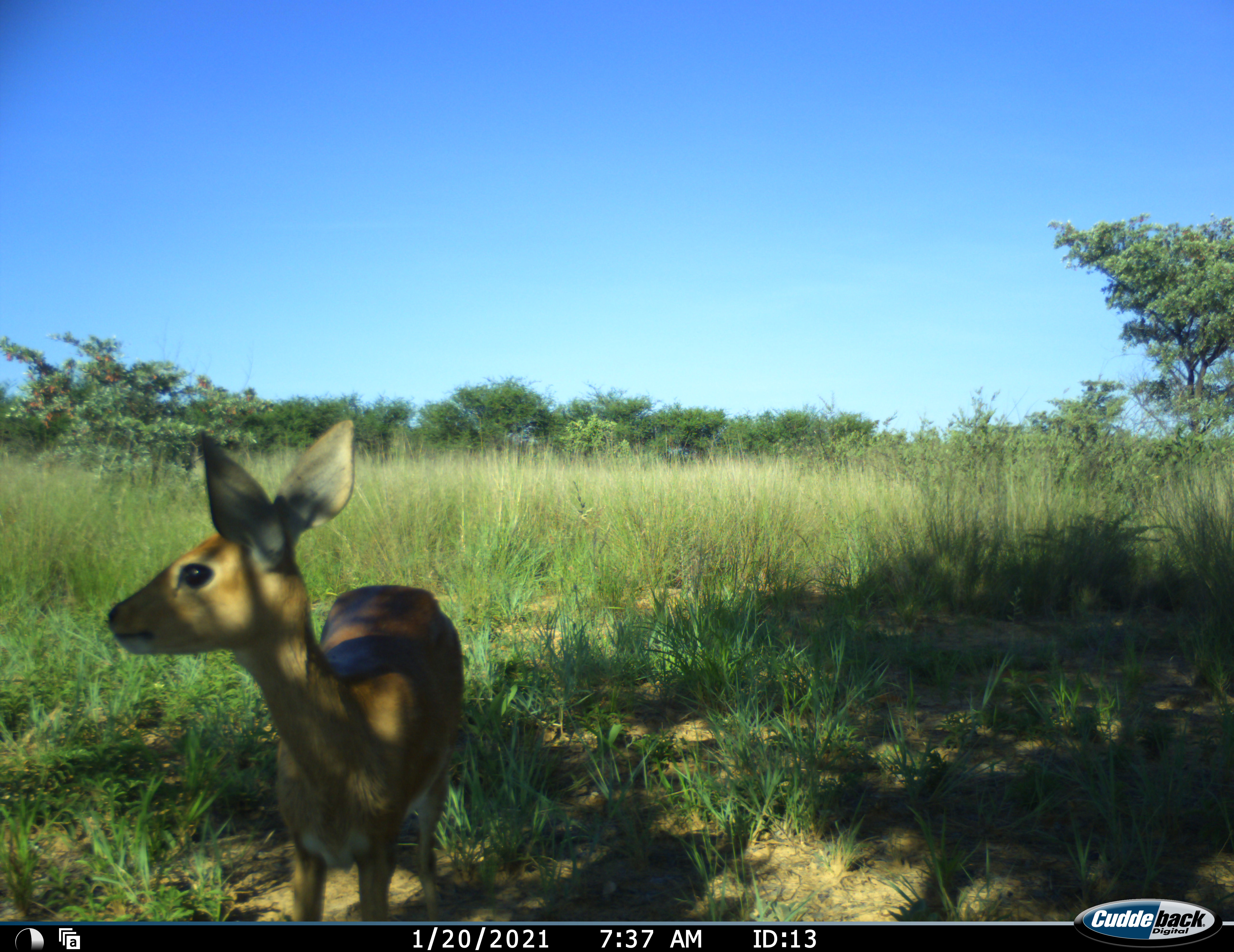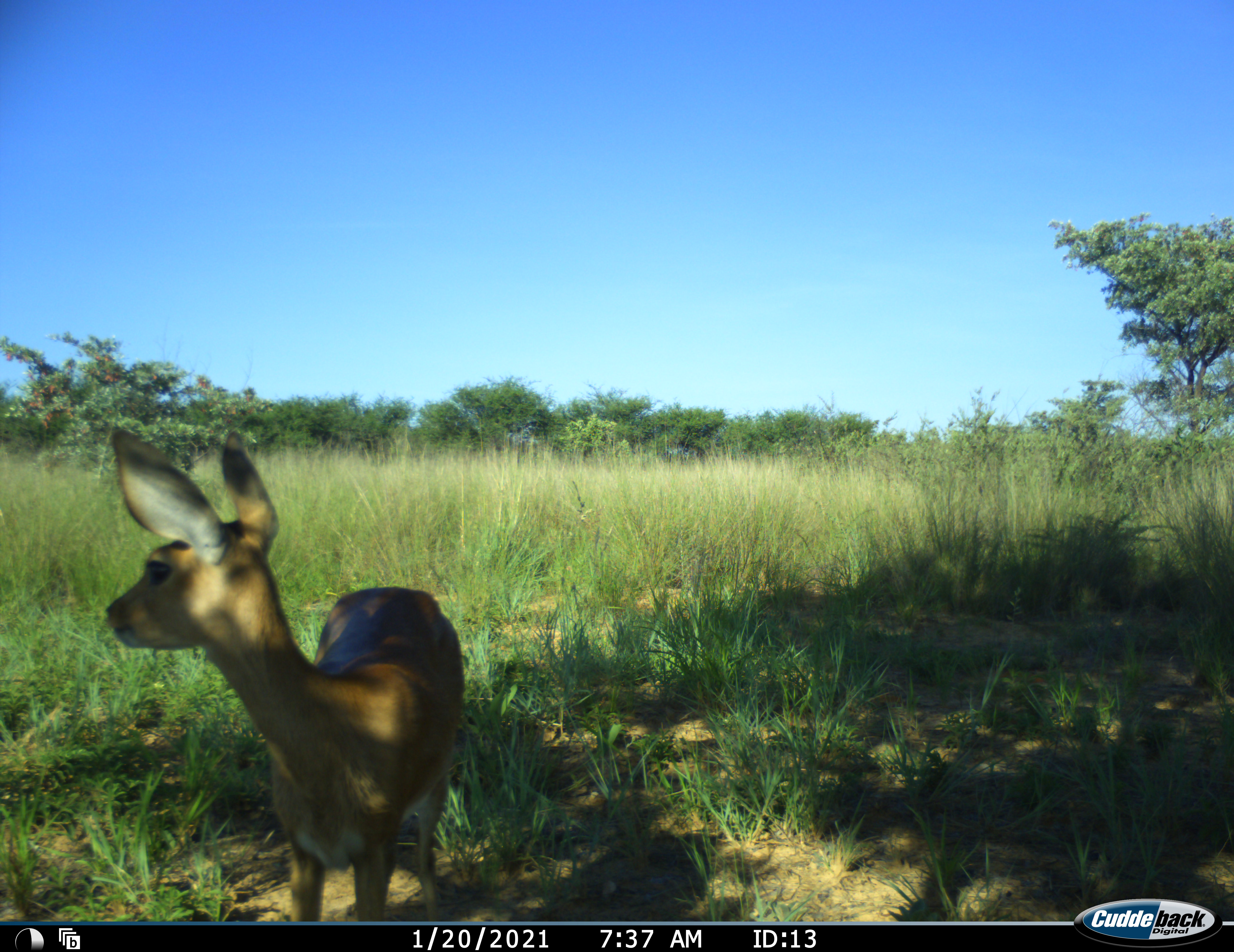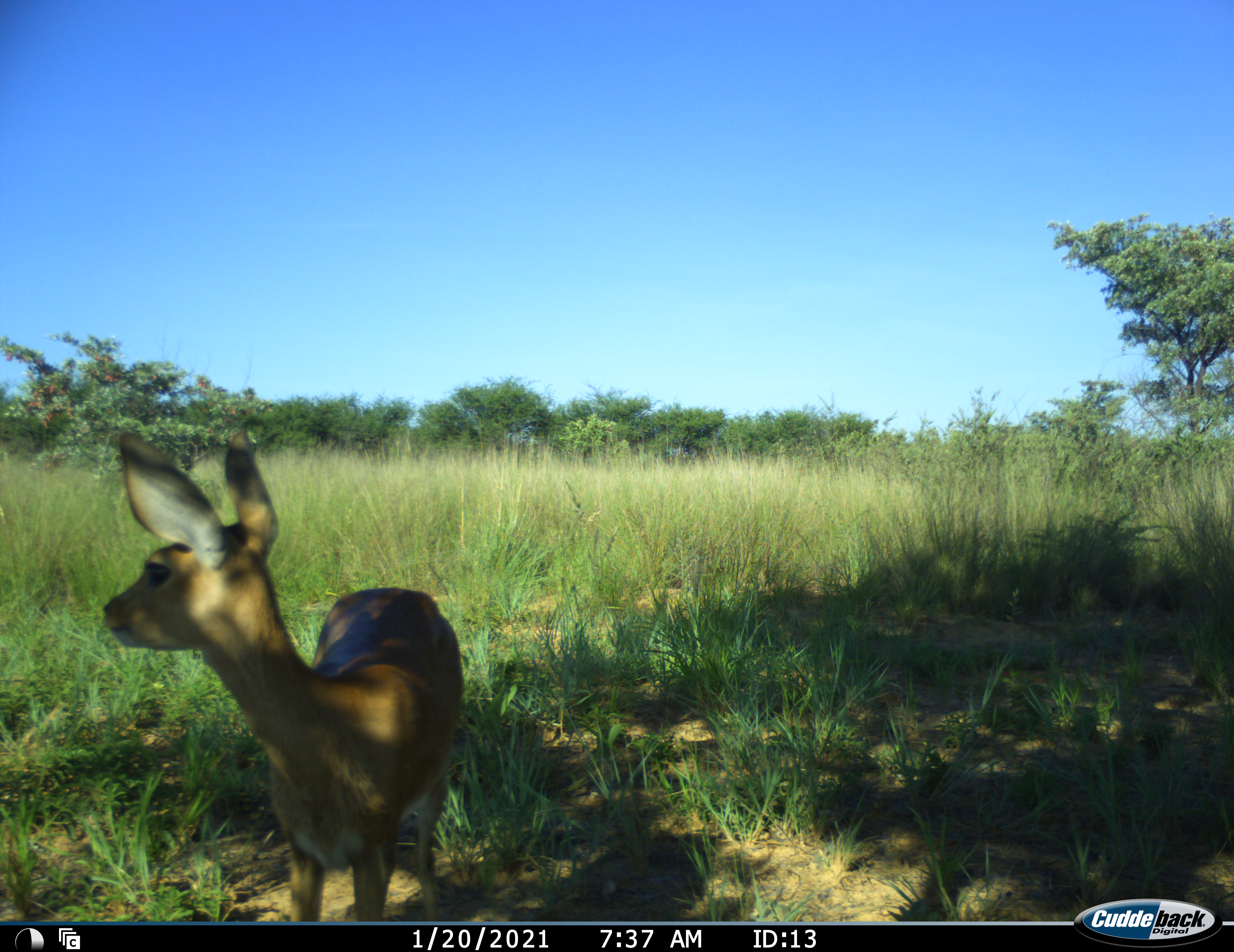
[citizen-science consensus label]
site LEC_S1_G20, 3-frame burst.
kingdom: Animalia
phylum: Chordata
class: Mammalia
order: Artiodactyla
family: Bovidae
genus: Raphicerus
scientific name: Raphicerus campestris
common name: steenbok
Steenbok (Raphicerus campestris), count 1. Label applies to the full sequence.